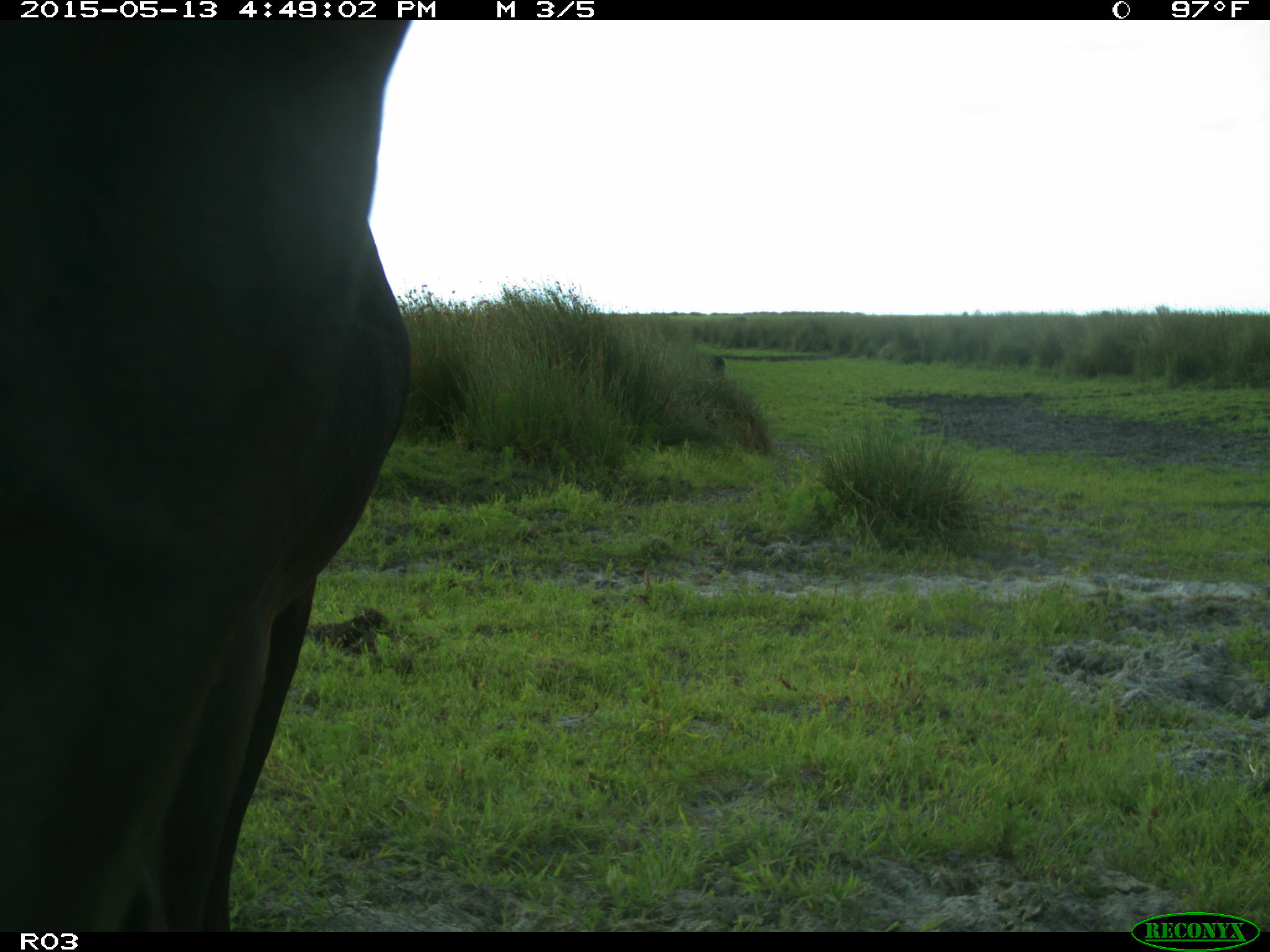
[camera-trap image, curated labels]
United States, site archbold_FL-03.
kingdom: Animalia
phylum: Chordata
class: Mammalia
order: Artiodactyla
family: Bovidae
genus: Bos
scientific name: Bos taurus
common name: domestic cow